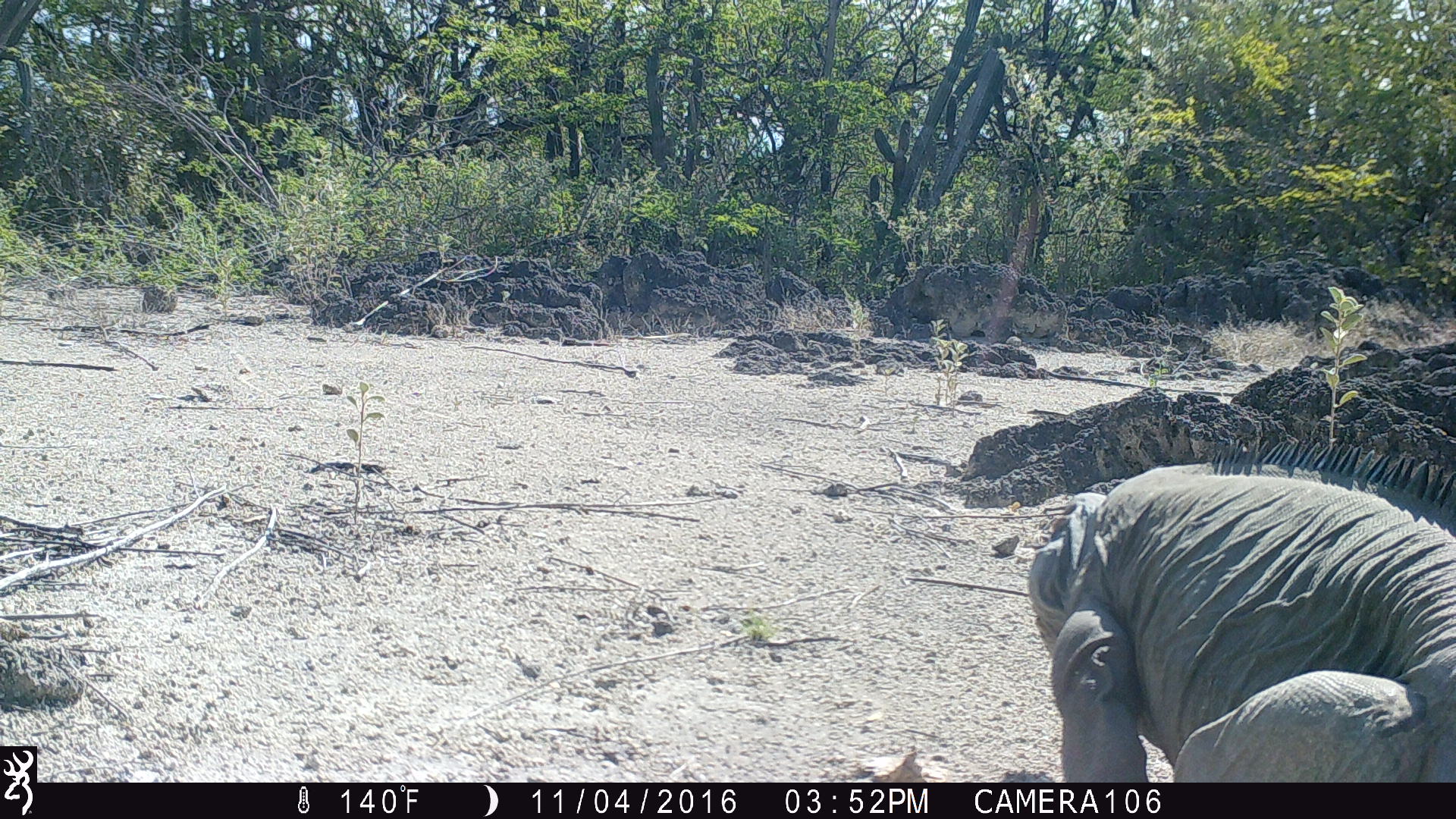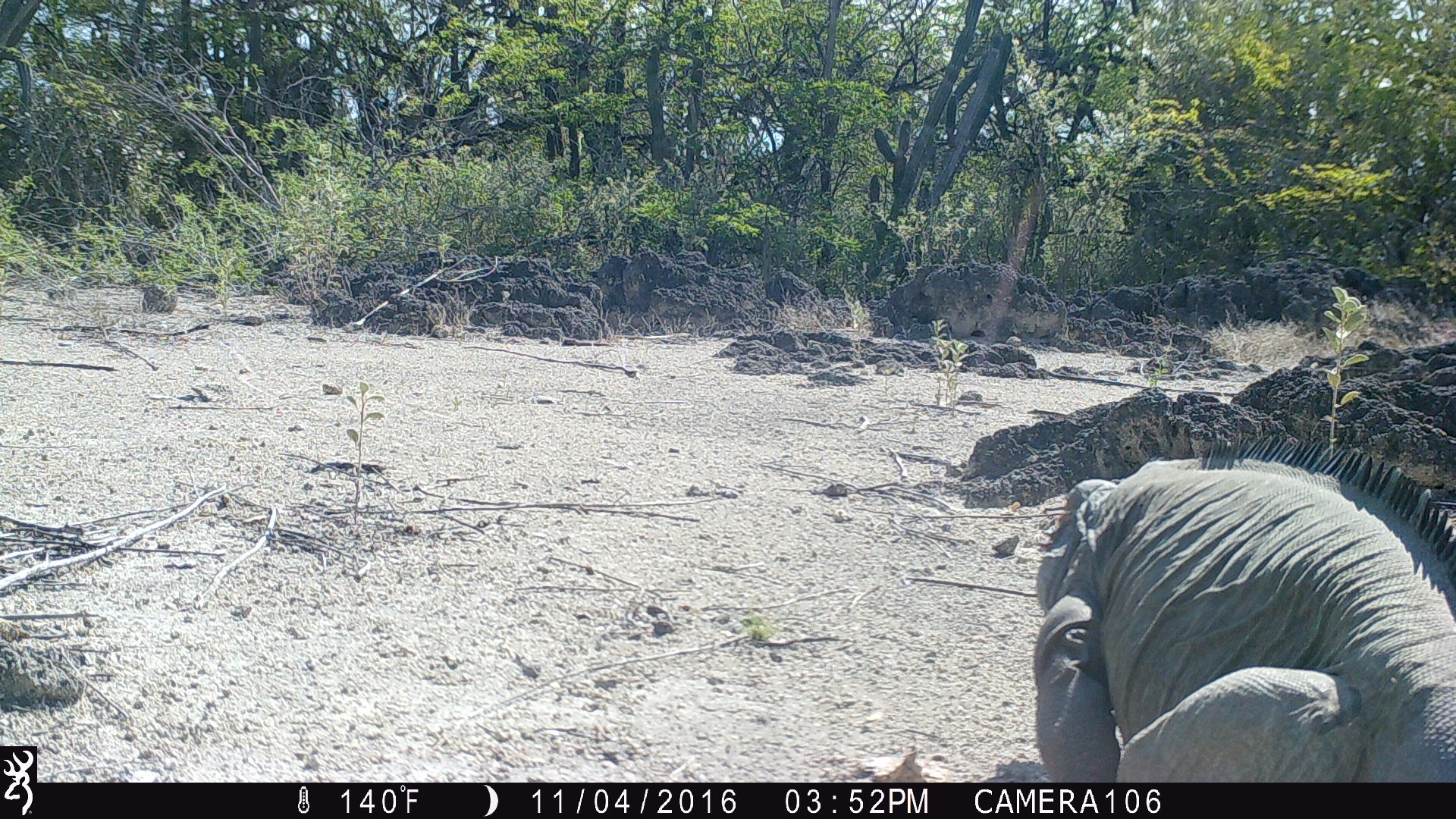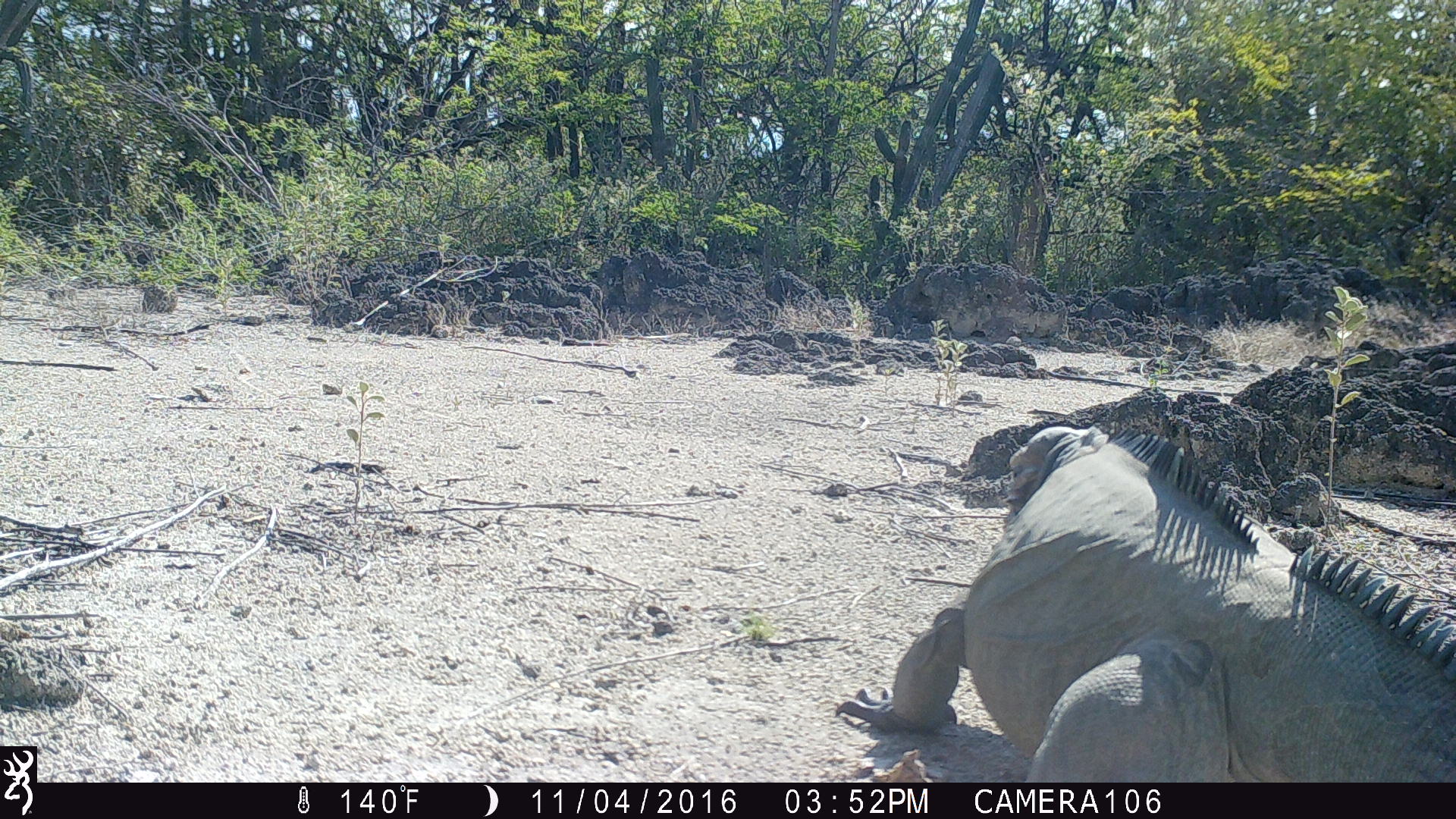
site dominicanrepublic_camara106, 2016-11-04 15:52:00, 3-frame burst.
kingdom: Animalia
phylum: Chordata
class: Reptilia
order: Squamata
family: Iguanidae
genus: Iguana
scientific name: Iguana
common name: typical iguanas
Iguana (typical iguanas).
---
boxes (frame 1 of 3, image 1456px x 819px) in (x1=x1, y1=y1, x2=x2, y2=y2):
iguana: (x1=1024, y1=438, x2=1456, y2=780)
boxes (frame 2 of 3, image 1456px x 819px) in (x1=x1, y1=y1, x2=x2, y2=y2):
iguana: (x1=1031, y1=447, x2=1456, y2=782)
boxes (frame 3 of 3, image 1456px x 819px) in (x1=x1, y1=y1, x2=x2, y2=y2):
iguana: (x1=827, y1=422, x2=1454, y2=781)